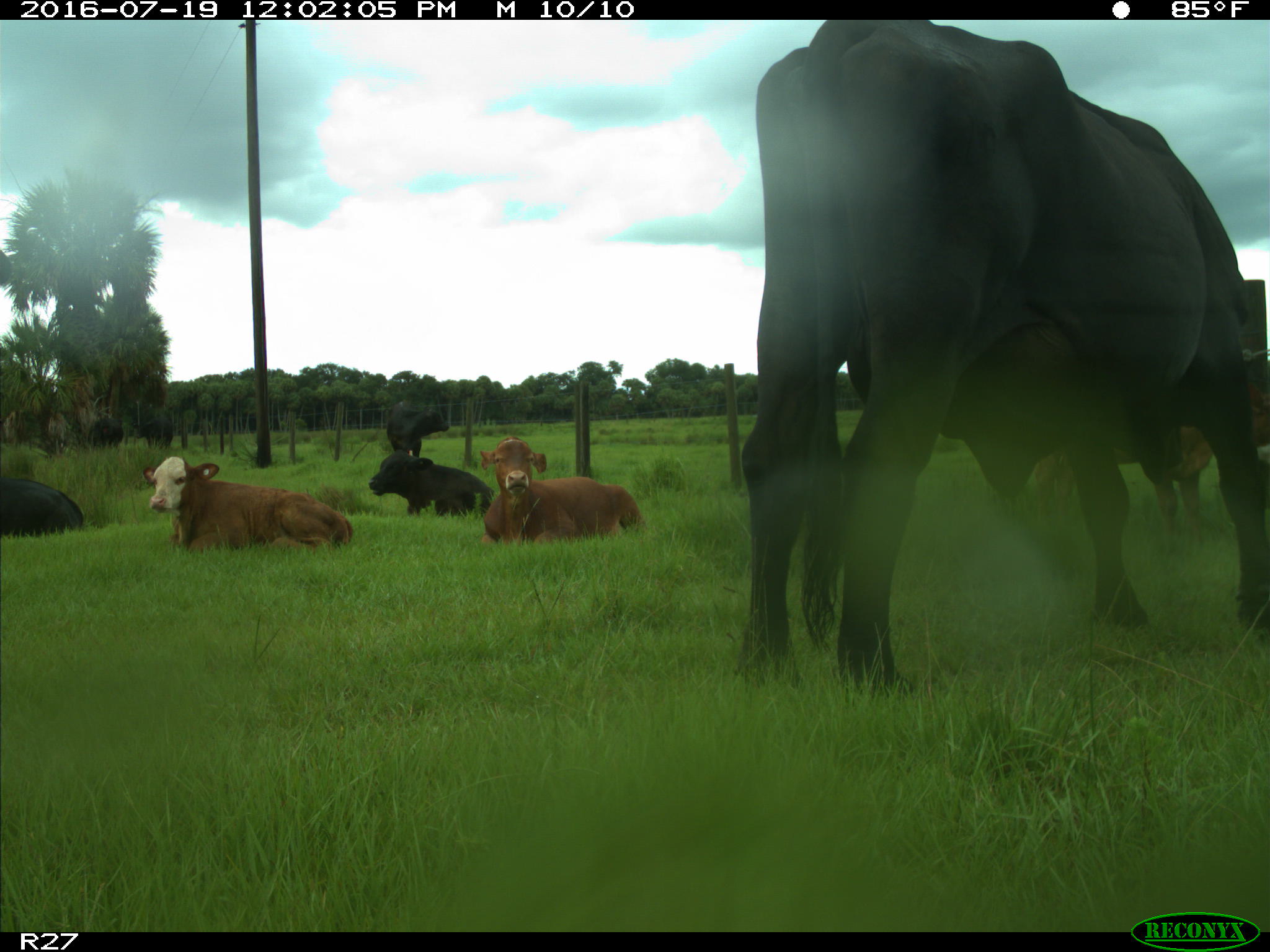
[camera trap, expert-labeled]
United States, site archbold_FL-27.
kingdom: Animalia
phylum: Chordata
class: Mammalia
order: Artiodactyla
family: Bovidae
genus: Bos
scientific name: Bos taurus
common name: domestic cow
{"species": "Bos taurus (domestic cow)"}